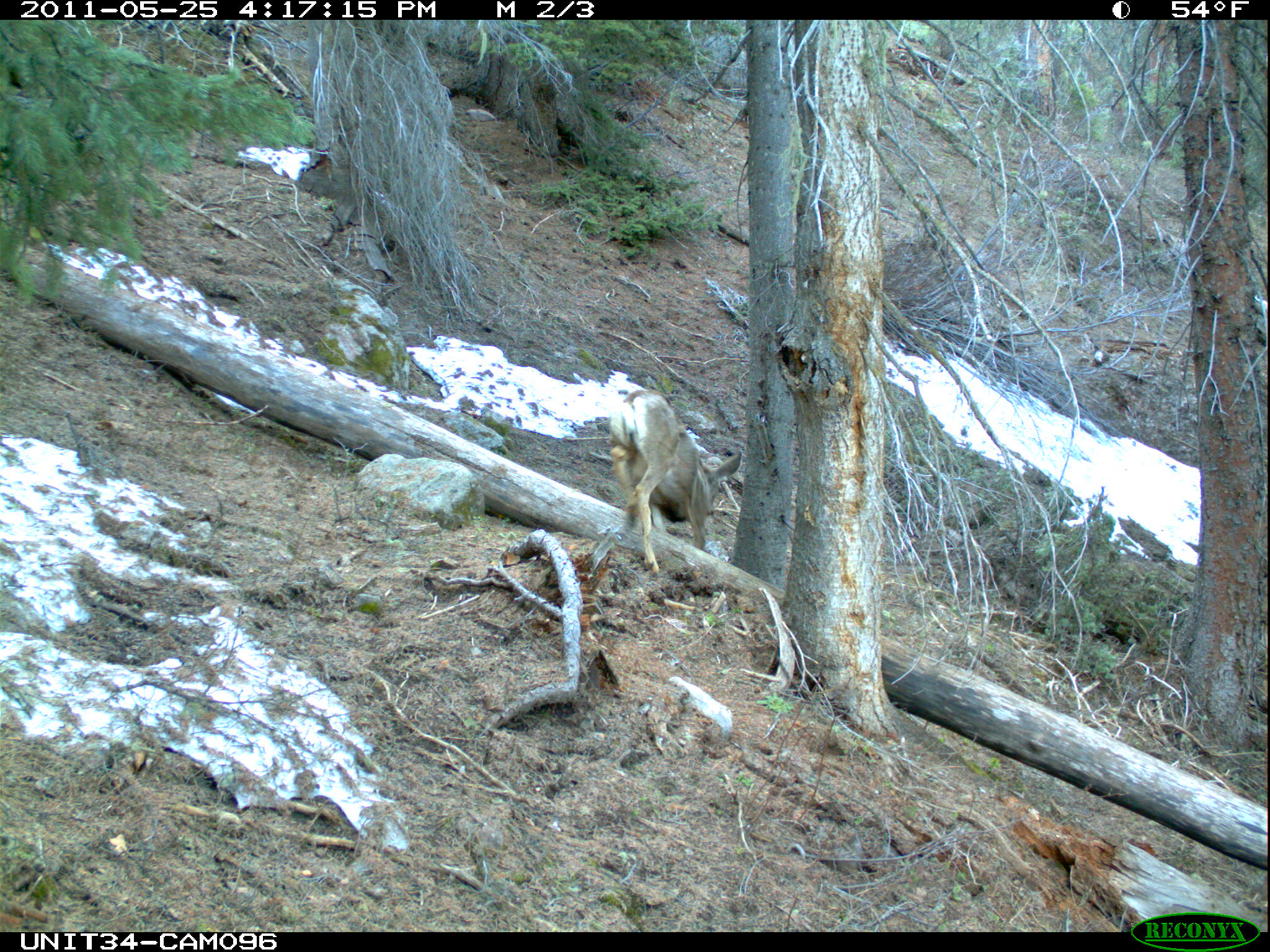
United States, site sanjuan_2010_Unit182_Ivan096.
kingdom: Animalia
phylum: Chordata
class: Mammalia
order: Artiodactyla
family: Cervidae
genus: Odocoileus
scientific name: Odocoileus hemionus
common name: mule deer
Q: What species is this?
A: Odocoileus hemionus (mule deer).